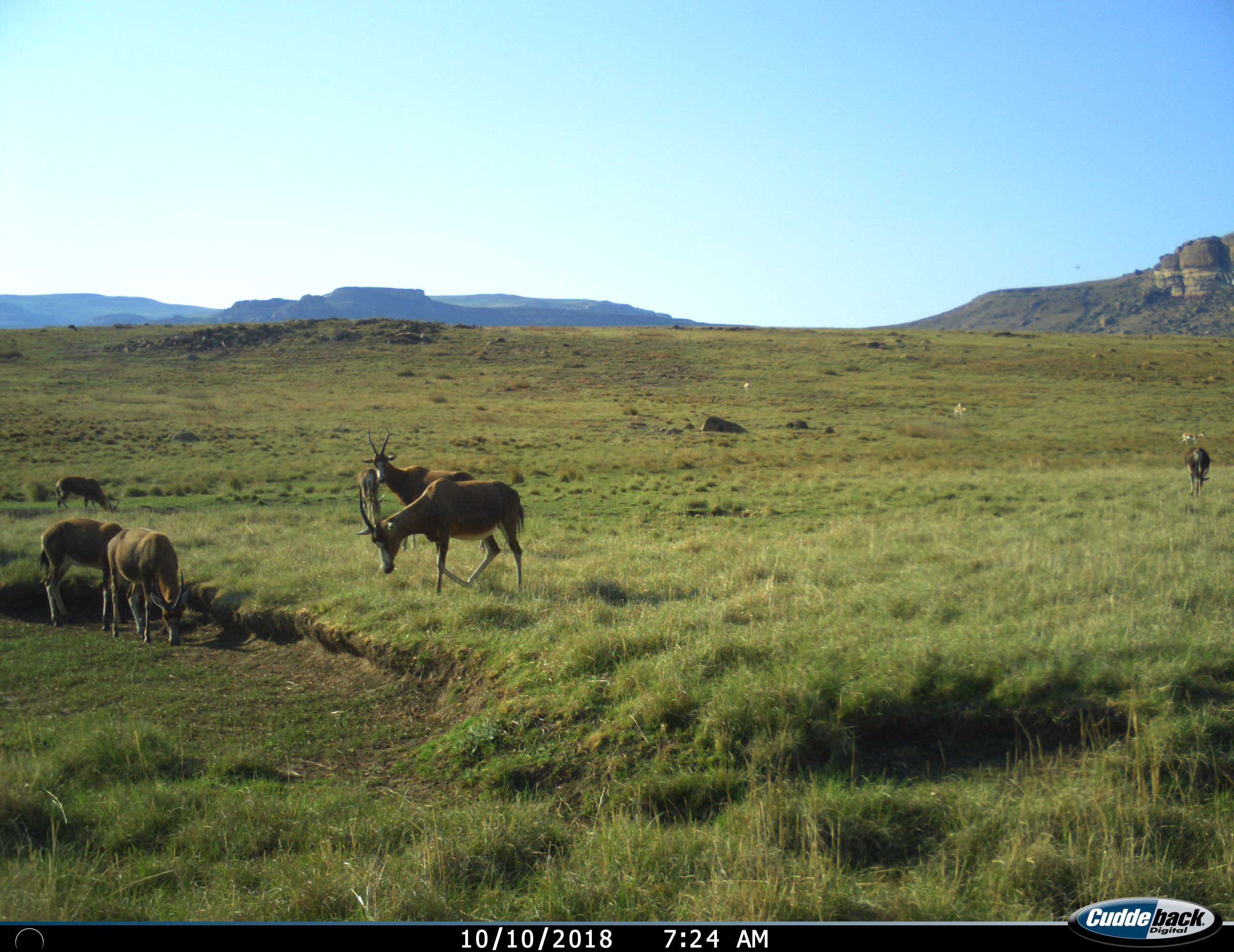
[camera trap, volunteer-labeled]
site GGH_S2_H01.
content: unidentified animal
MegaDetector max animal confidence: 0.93